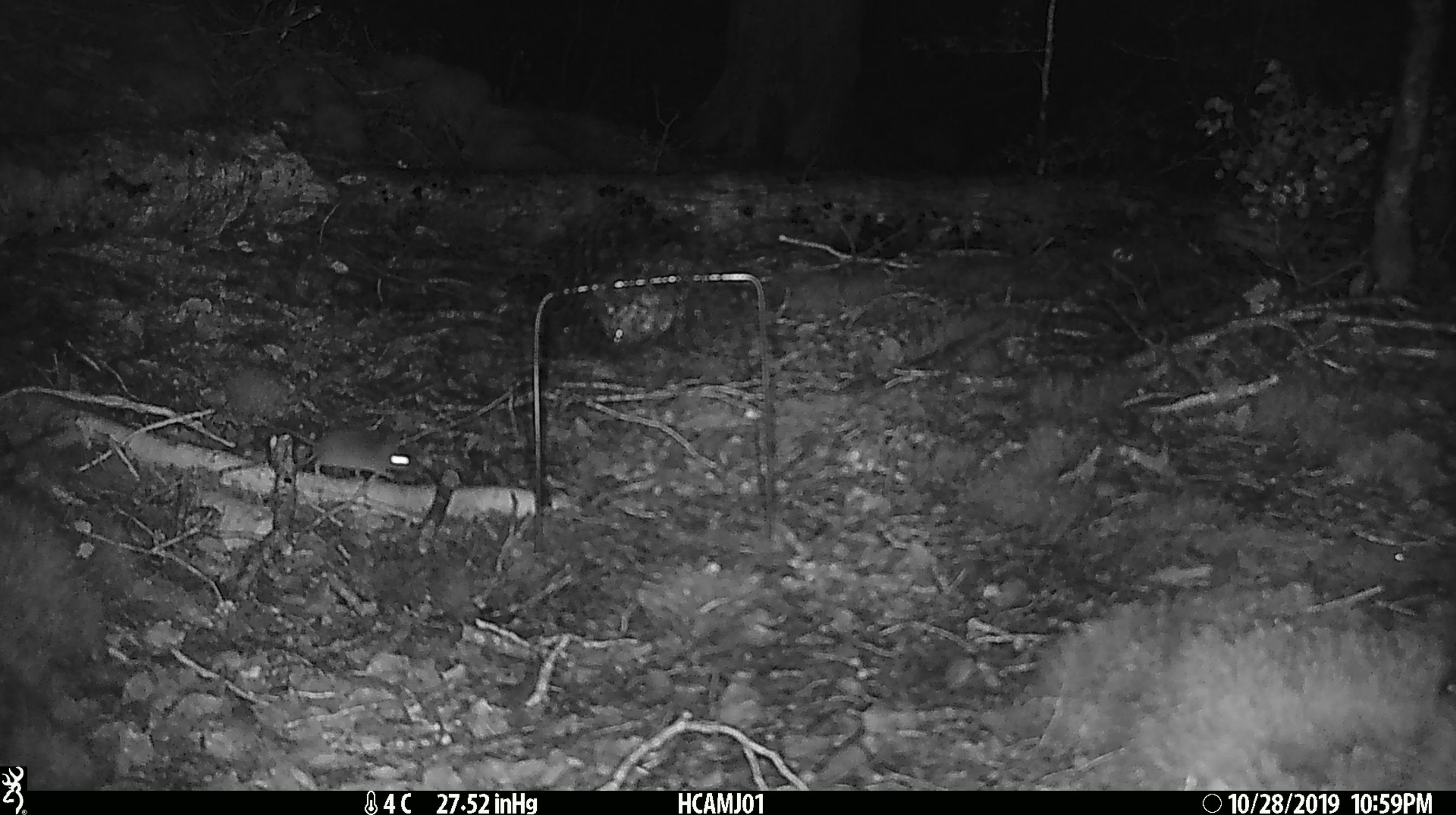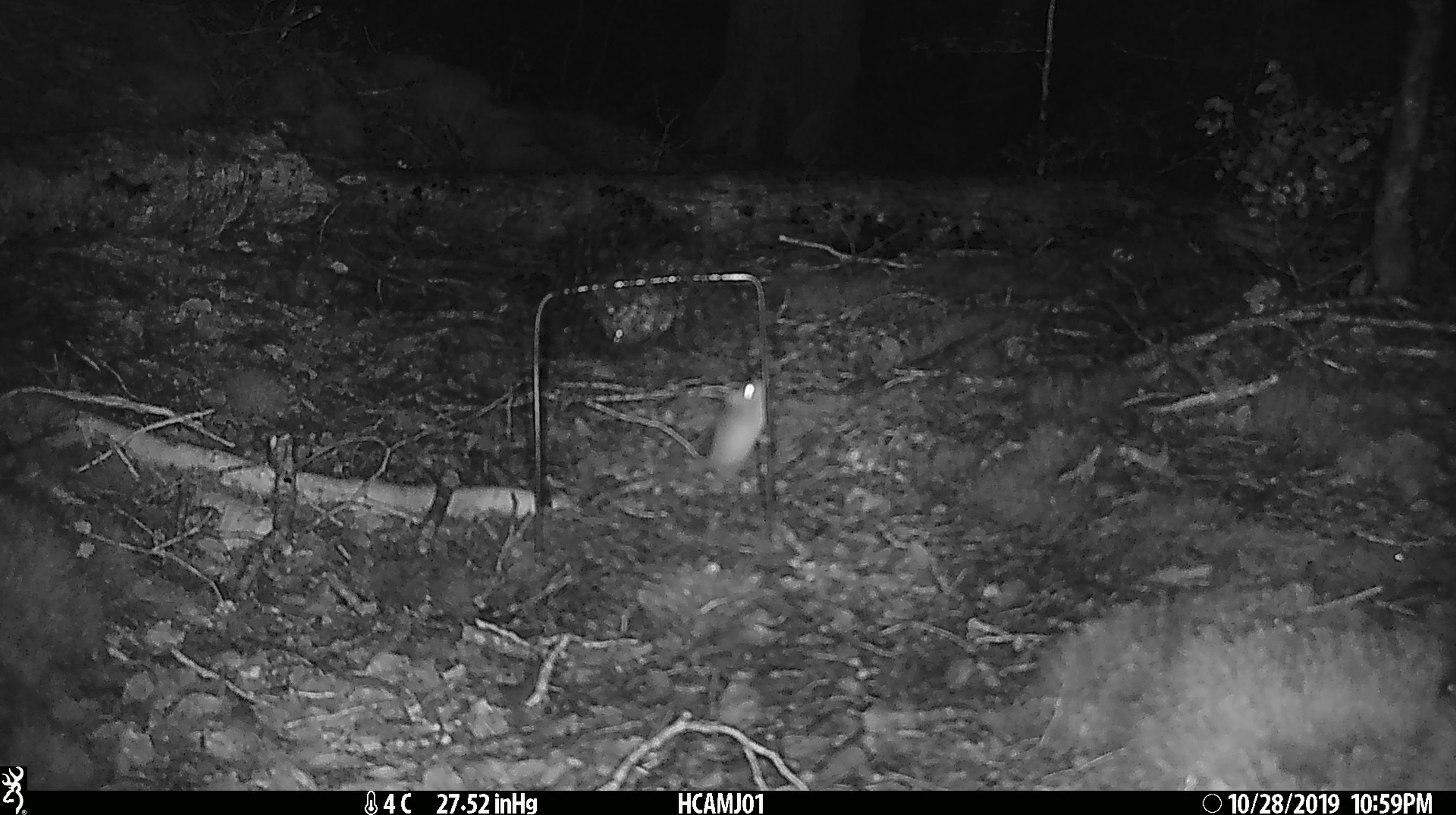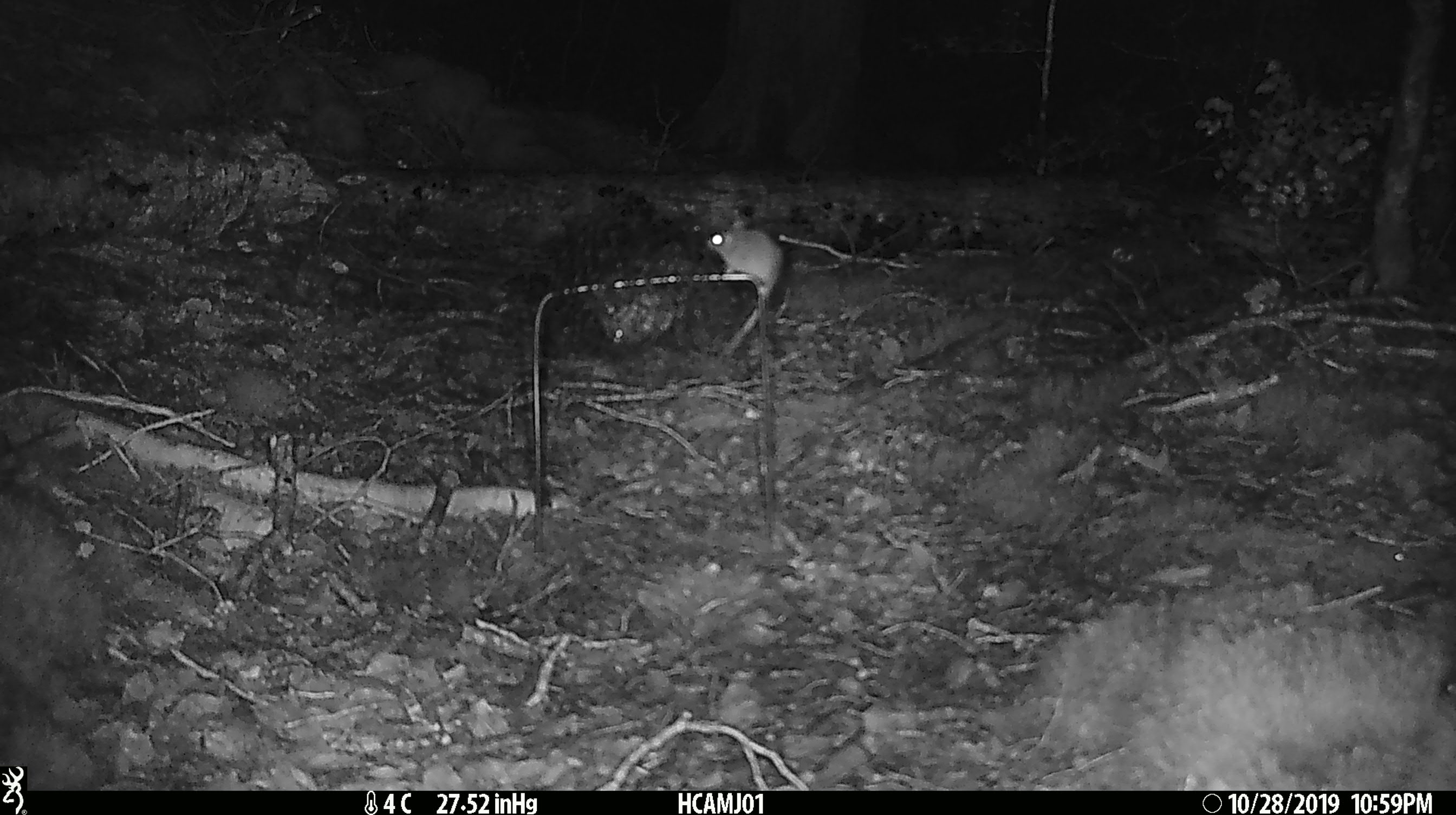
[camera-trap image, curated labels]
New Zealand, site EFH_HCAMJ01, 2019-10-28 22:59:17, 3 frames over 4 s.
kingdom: Animalia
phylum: Chordata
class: Mammalia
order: Rodentia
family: Muridae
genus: Mus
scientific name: Mus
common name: mouse